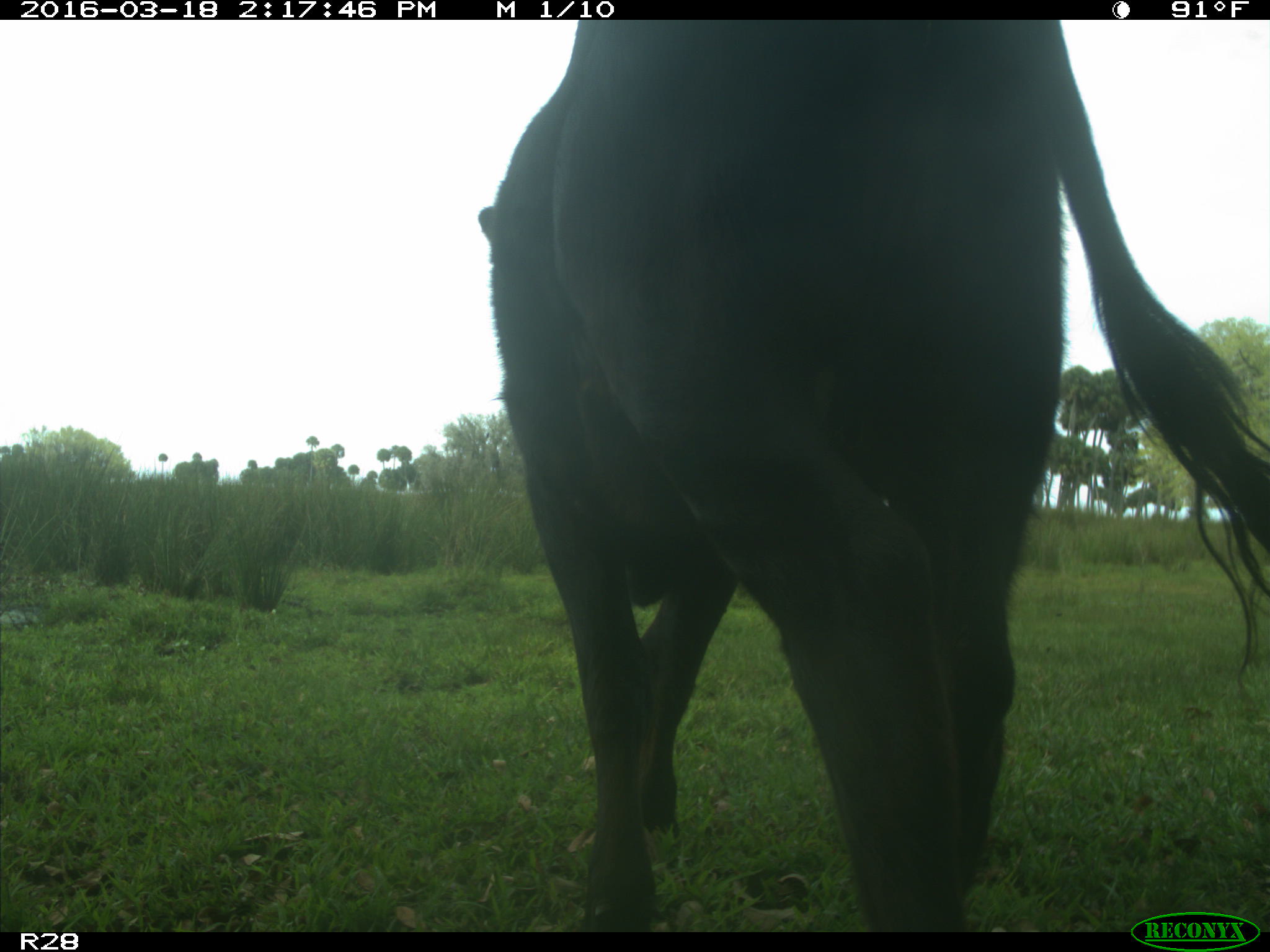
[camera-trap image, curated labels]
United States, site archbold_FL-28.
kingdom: Animalia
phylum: Chordata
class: Mammalia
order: Artiodactyla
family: Bovidae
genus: Bos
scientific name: Bos taurus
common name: domestic cow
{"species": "Bos taurus (domestic cow)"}